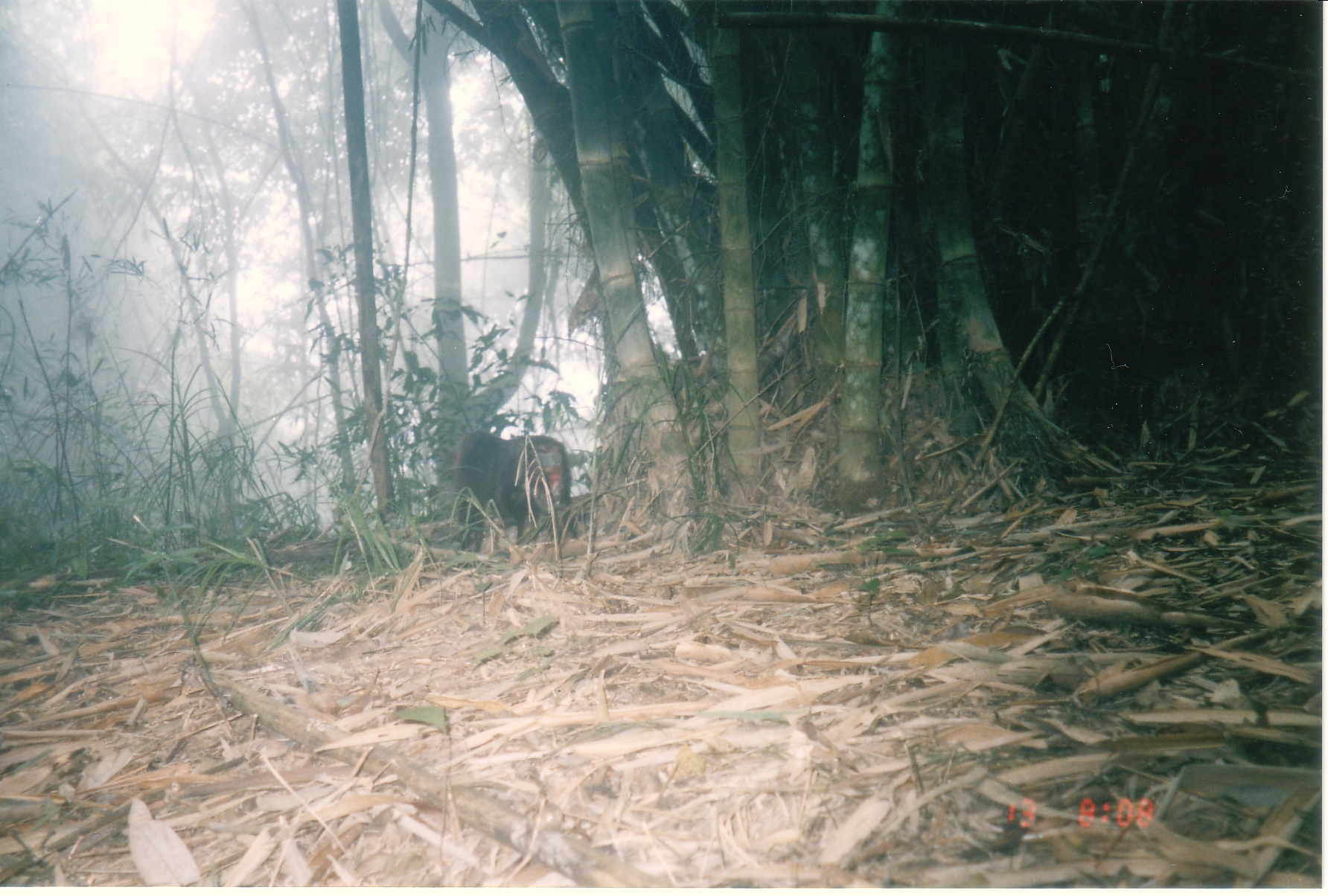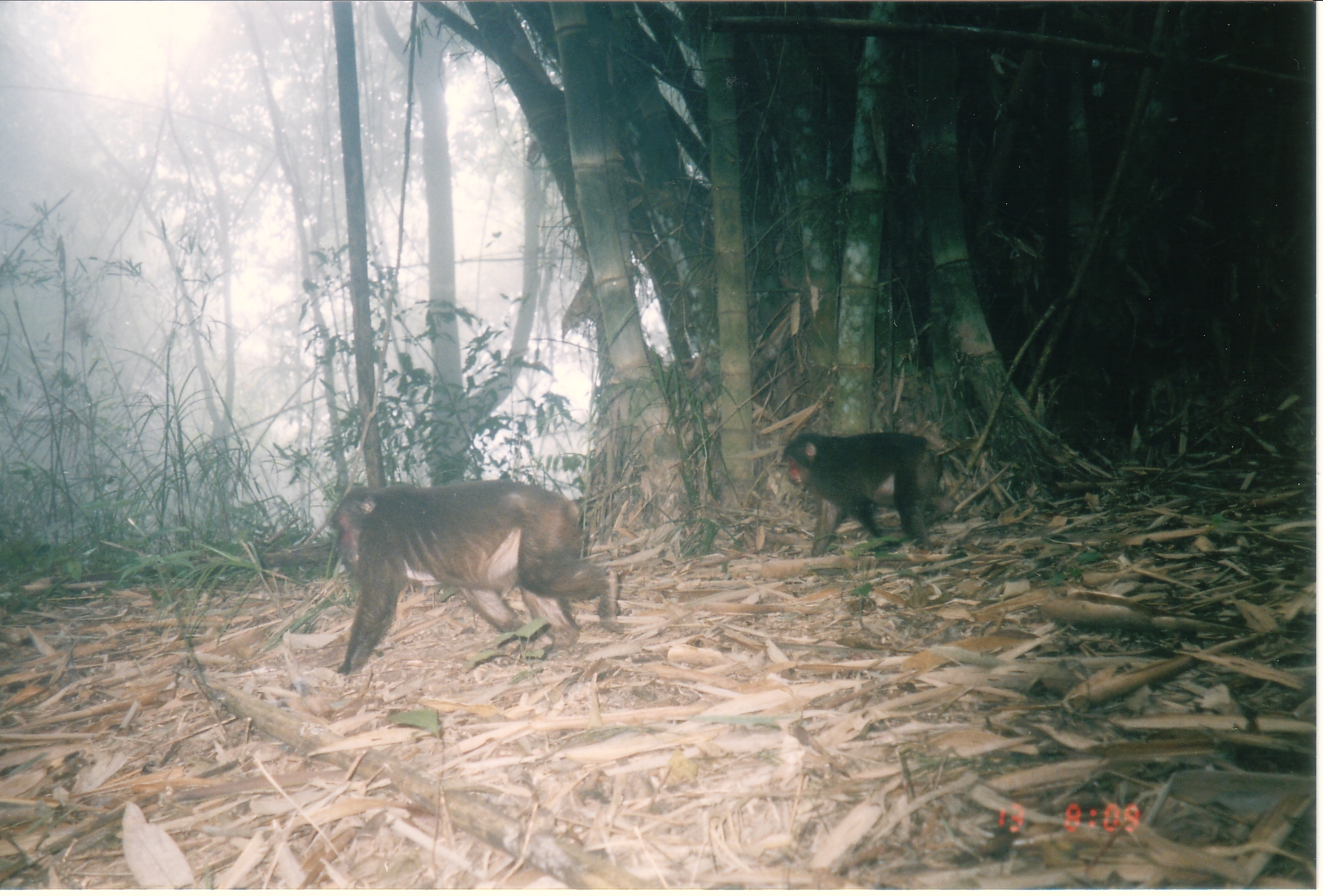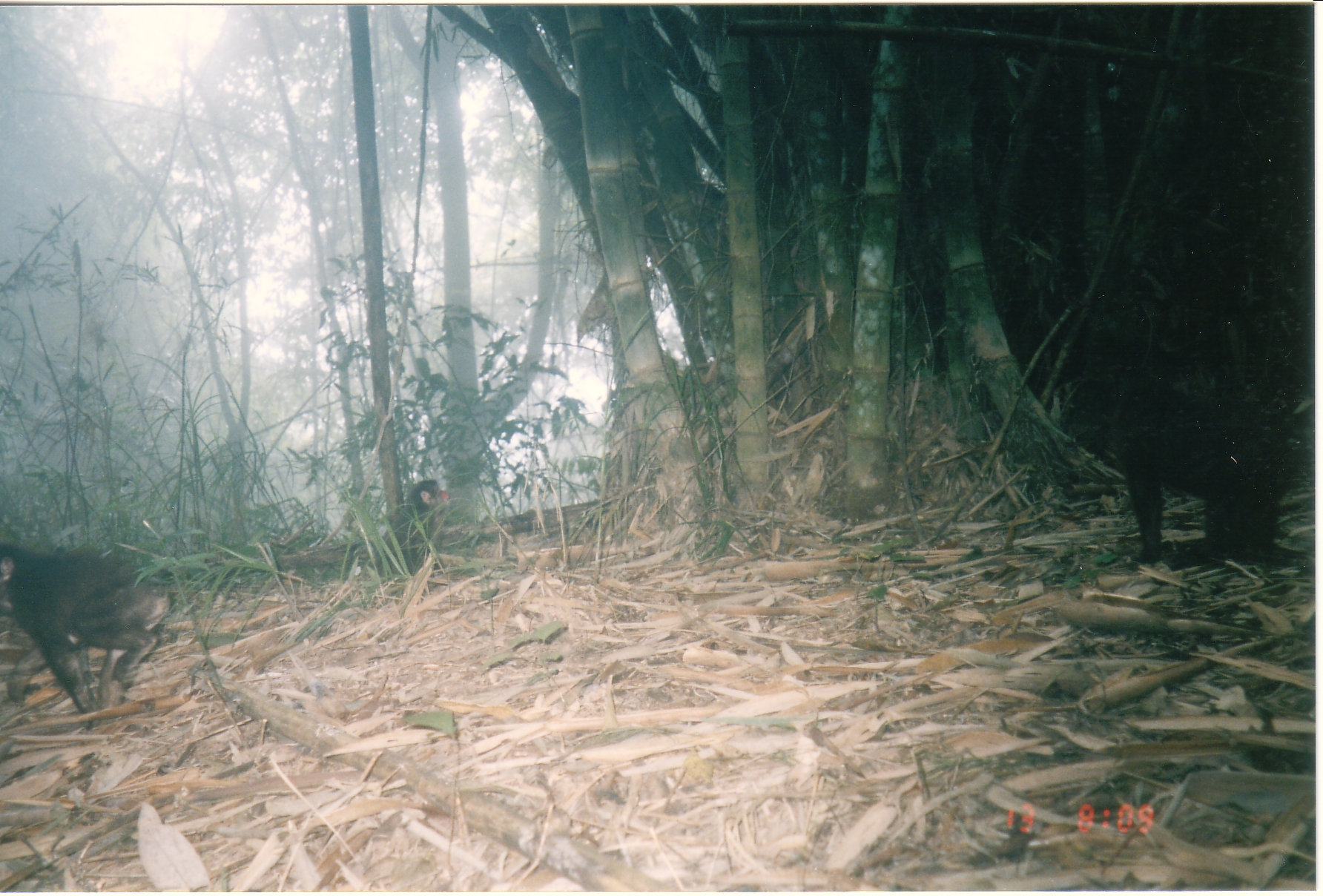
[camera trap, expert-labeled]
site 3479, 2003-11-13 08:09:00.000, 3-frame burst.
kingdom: Animalia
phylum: Chordata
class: Mammalia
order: Primates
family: Cercopithecidae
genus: Macaca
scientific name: Macaca arctoides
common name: stump-tailed macaque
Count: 1.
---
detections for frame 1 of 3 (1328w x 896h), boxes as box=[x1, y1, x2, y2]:
macaca arctoides: box=[443, 429, 572, 577]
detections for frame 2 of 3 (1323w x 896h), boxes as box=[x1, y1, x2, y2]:
macaca arctoides: box=[331, 478, 617, 679]; box=[778, 431, 939, 555]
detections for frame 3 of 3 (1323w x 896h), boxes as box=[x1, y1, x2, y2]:
macaca arctoides: box=[1099, 360, 1292, 567]; box=[0, 542, 172, 723]; box=[340, 478, 451, 575]